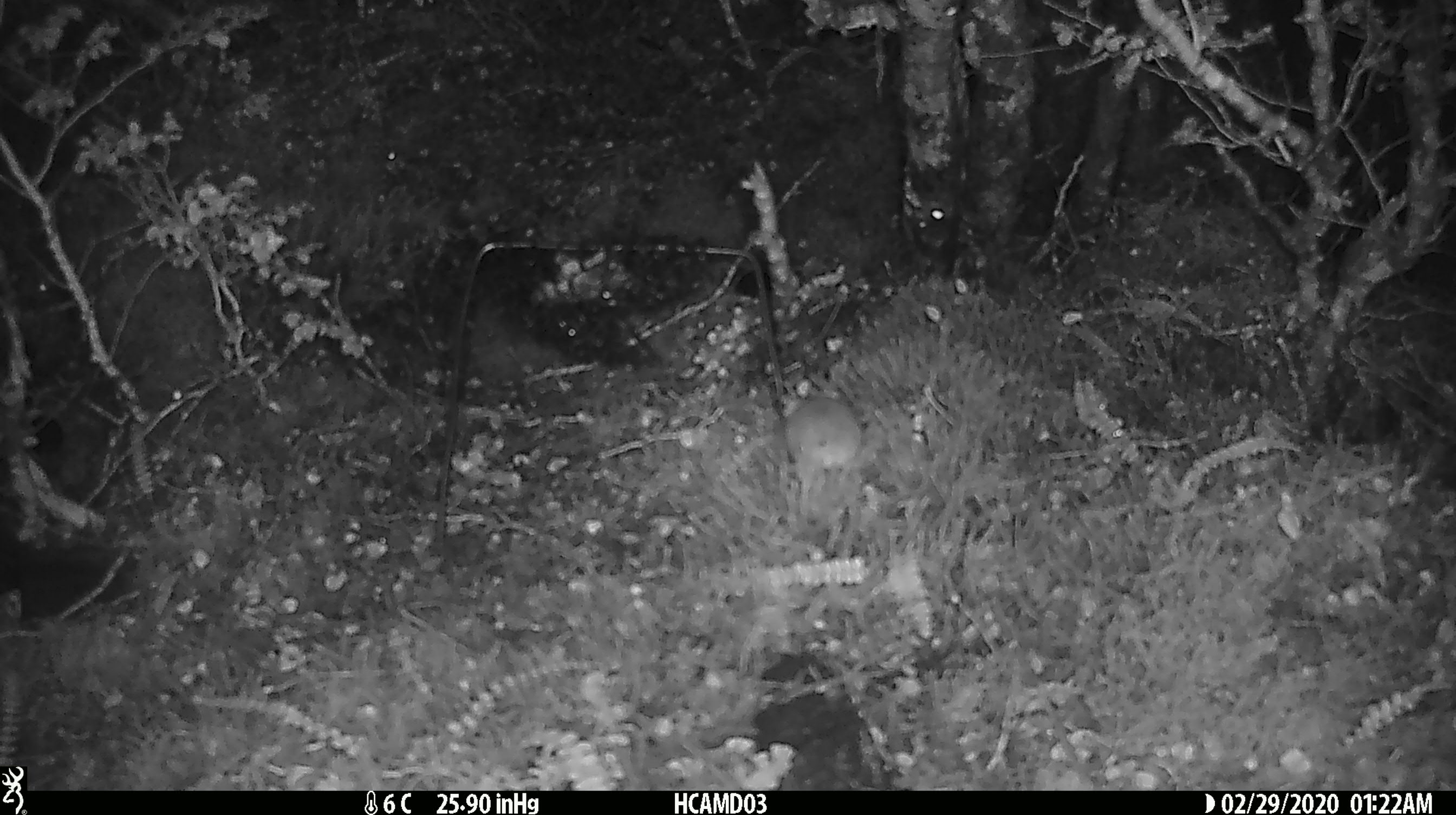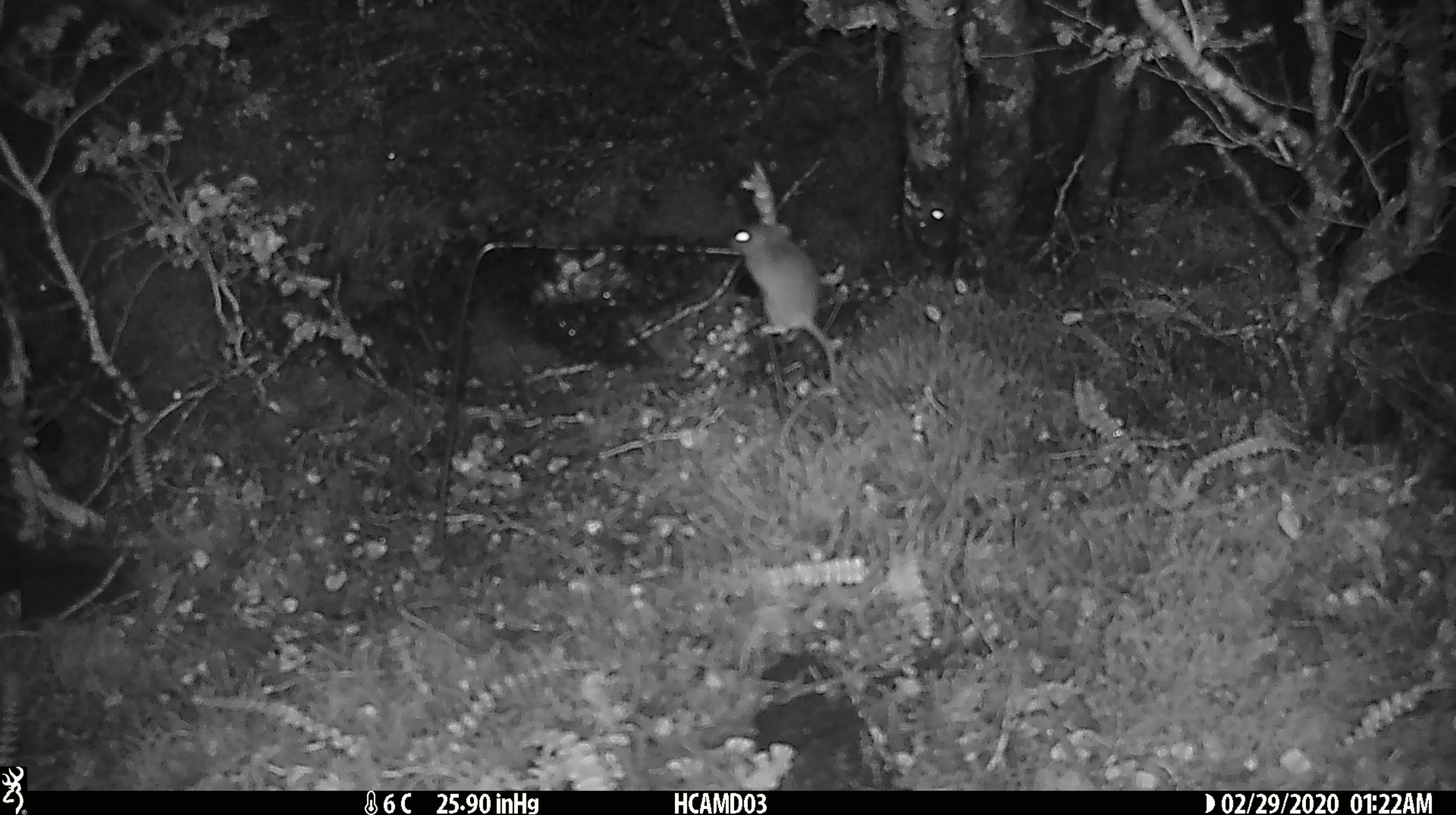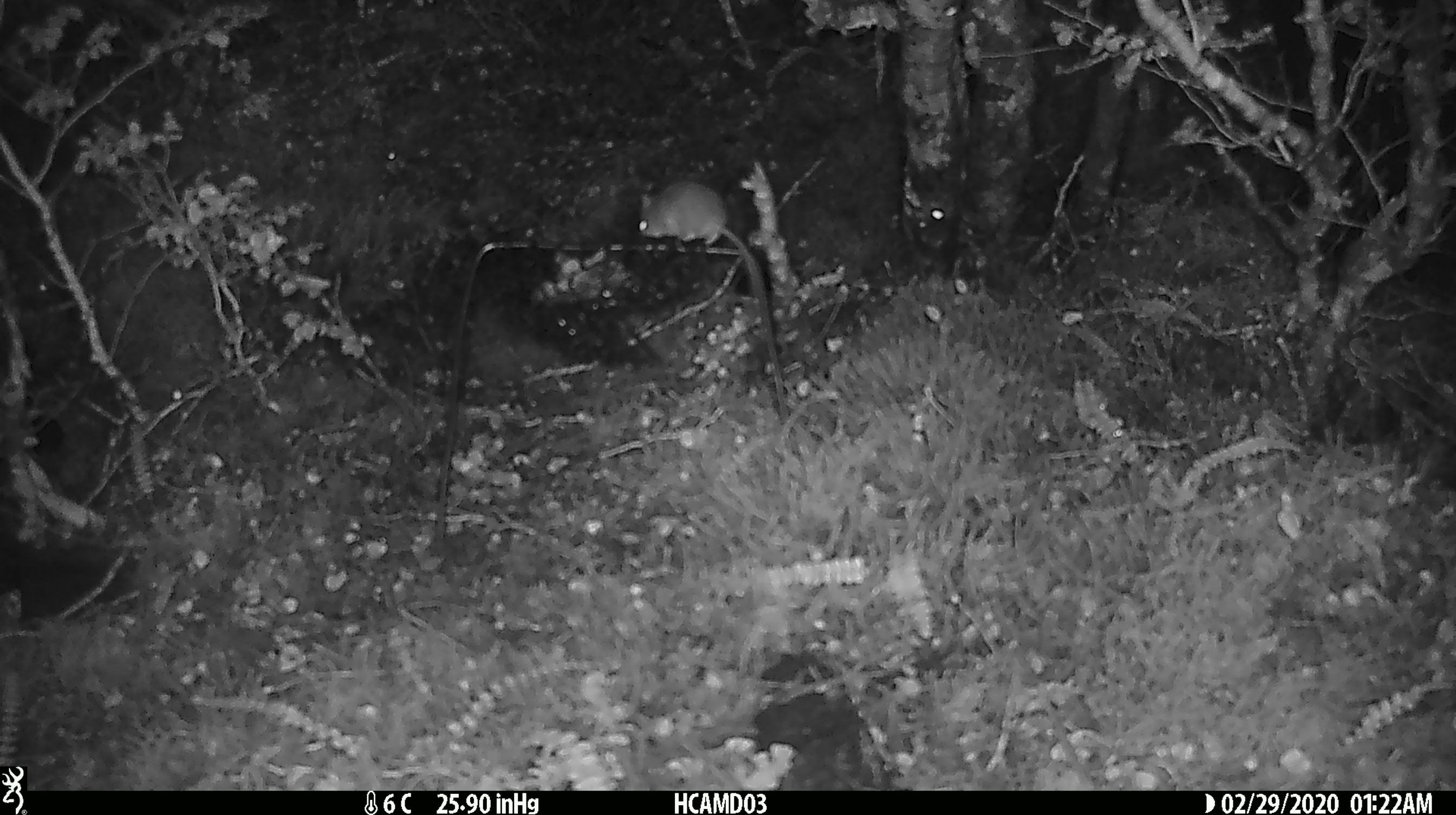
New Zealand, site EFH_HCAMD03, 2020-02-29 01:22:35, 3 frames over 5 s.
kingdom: Animalia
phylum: Chordata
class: Mammalia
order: Rodentia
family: Muridae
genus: Mus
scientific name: Mus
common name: mouse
Mouse (Mus).